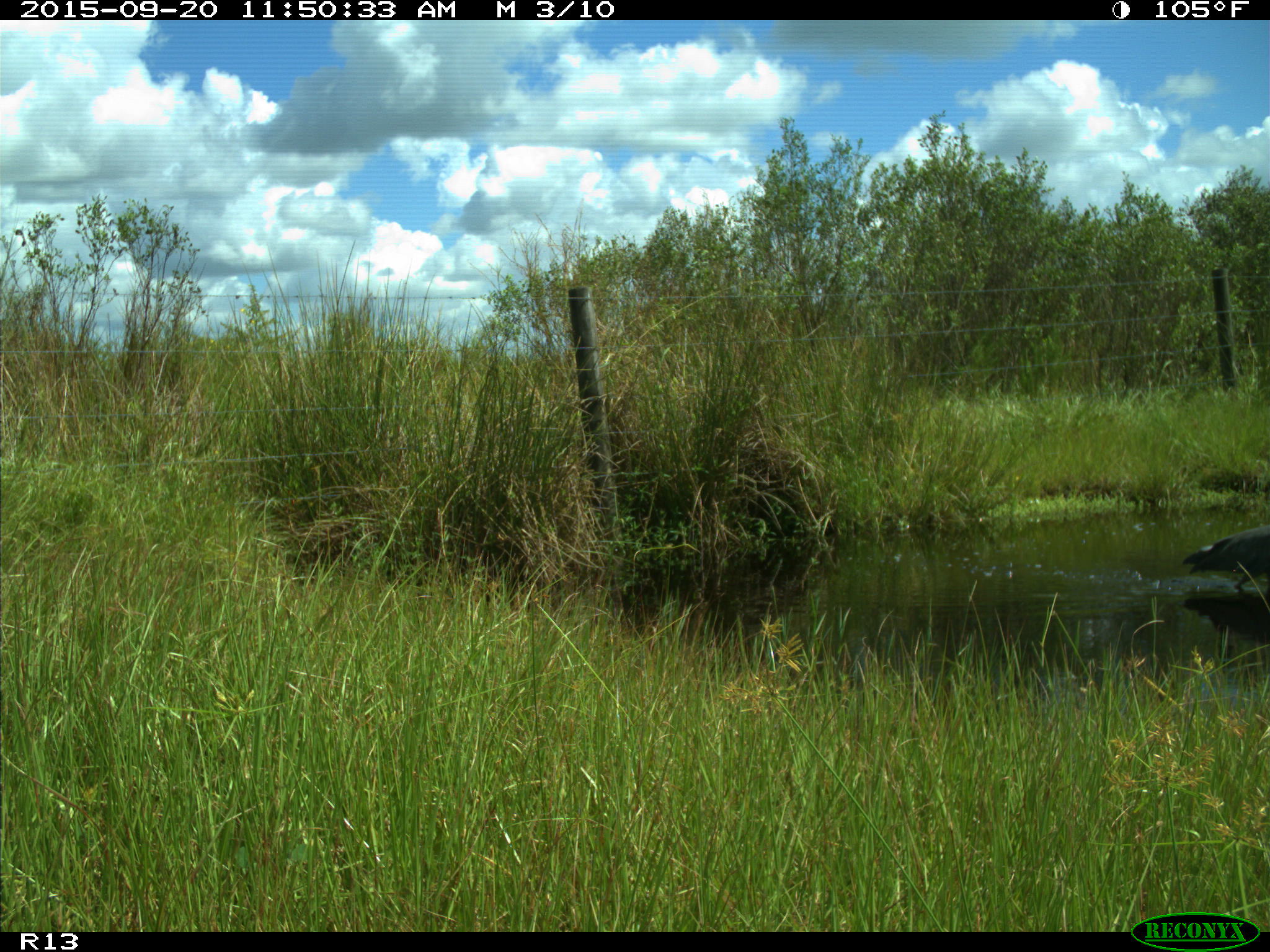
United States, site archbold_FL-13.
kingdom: Animalia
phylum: Chordata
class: Aves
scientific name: Aves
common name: birds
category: unidentified bird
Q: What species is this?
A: Unidentified bird (birds) (Aves).